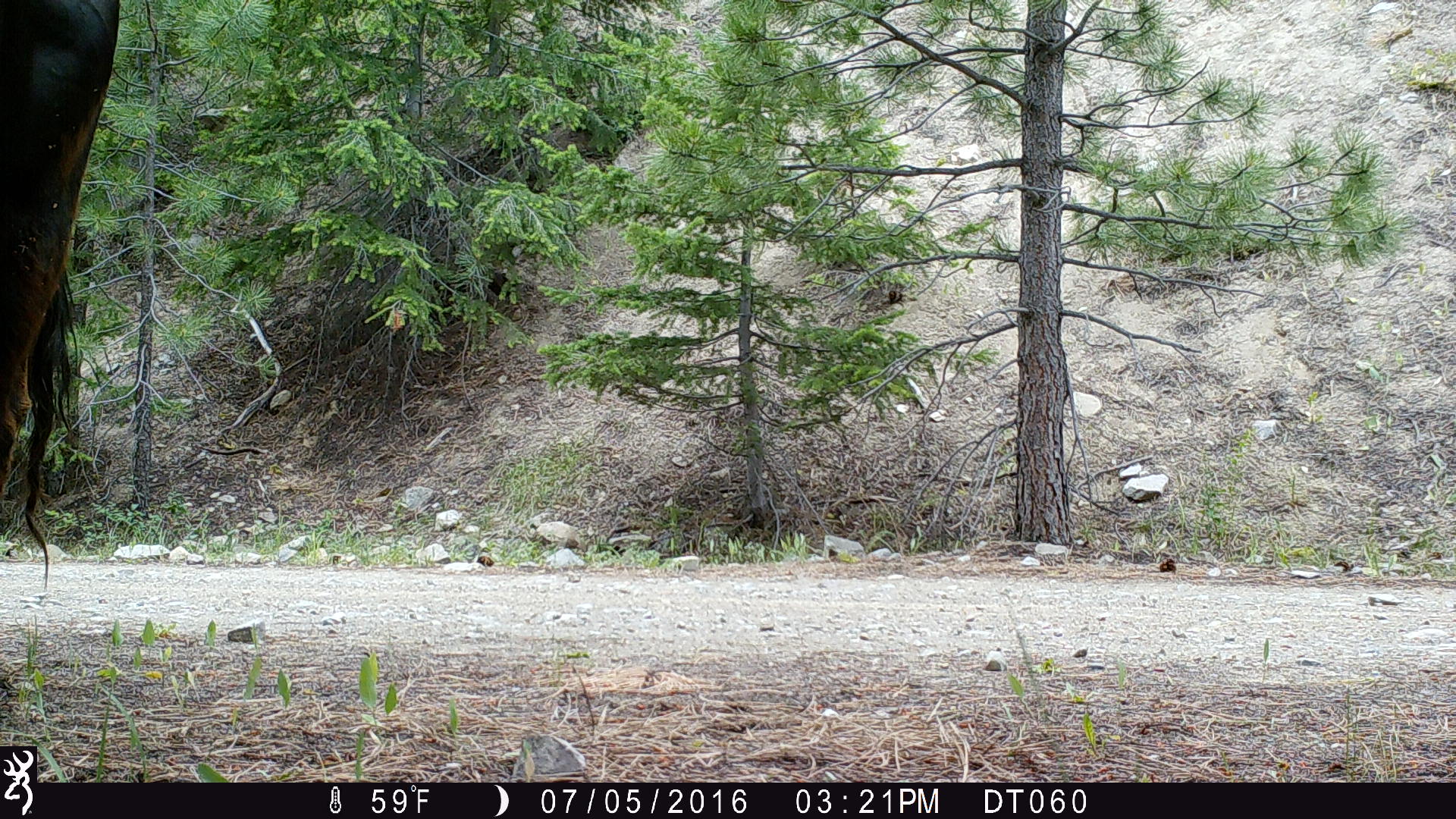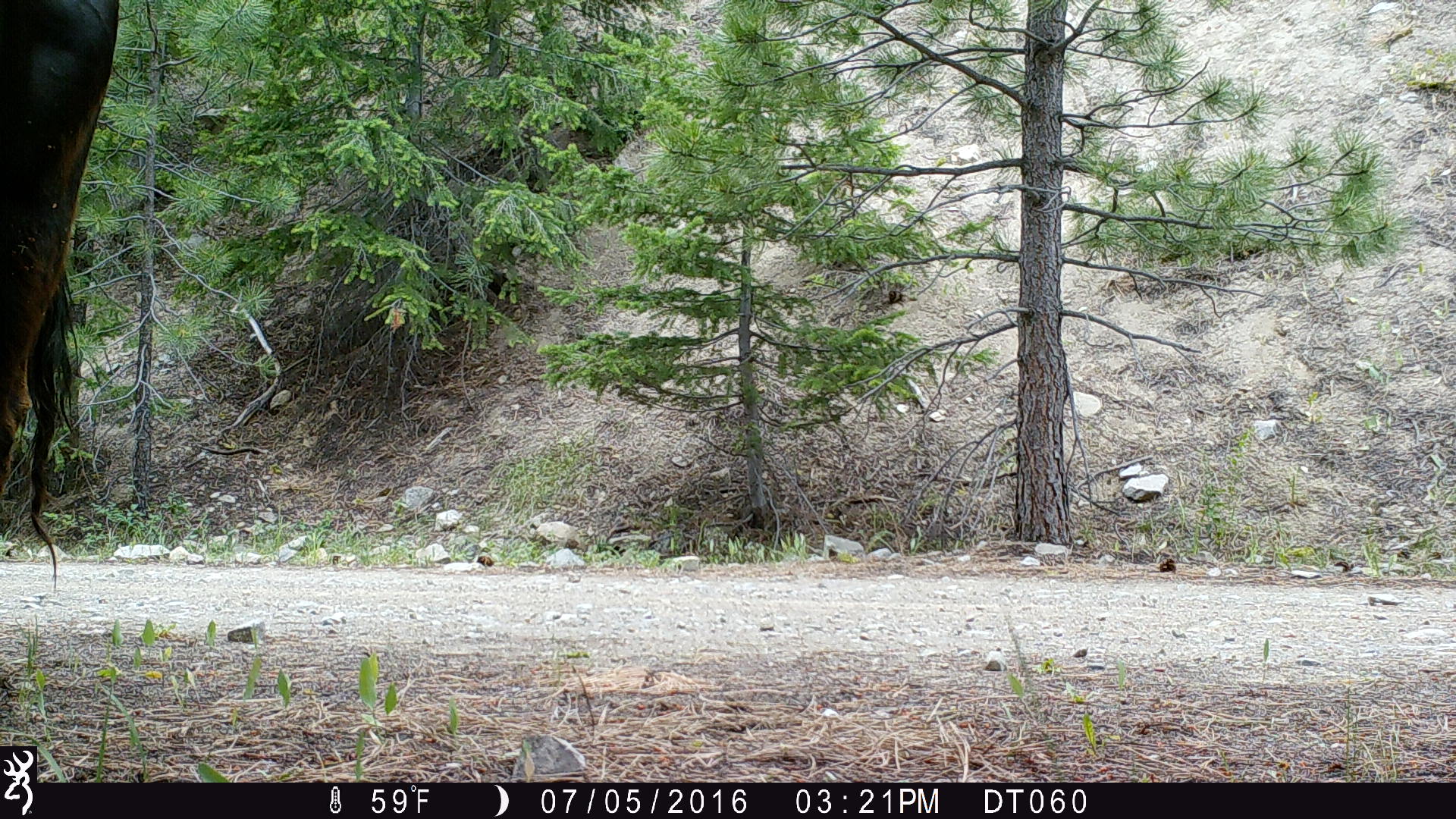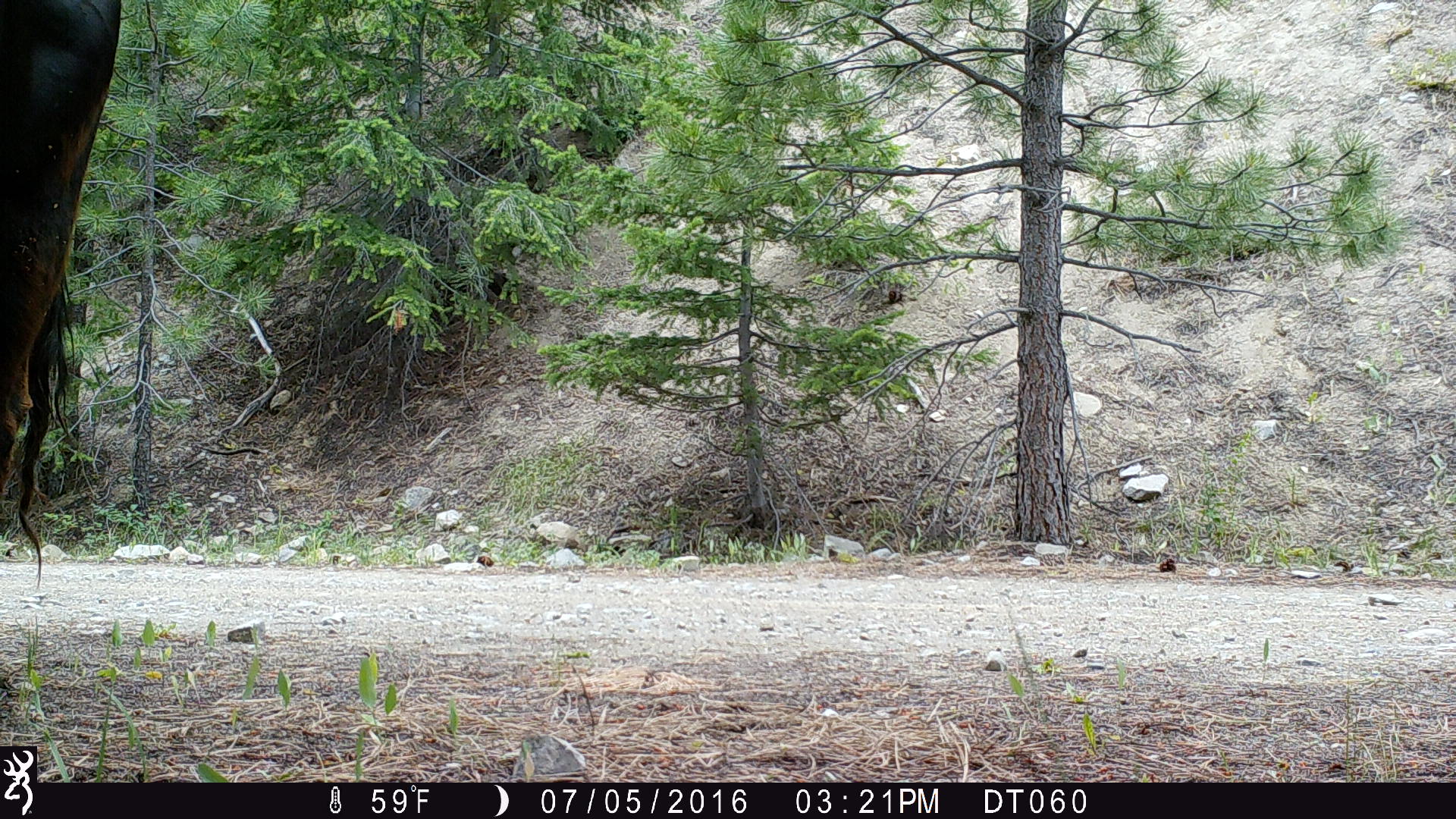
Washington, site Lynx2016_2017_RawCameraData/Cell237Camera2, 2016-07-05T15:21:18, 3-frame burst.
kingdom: Animalia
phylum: Chordata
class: Mammalia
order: Artiodactyla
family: Bovidae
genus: Bos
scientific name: Bos taurus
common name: domestic cattle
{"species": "domestic cattle (Bos taurus)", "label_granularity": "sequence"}